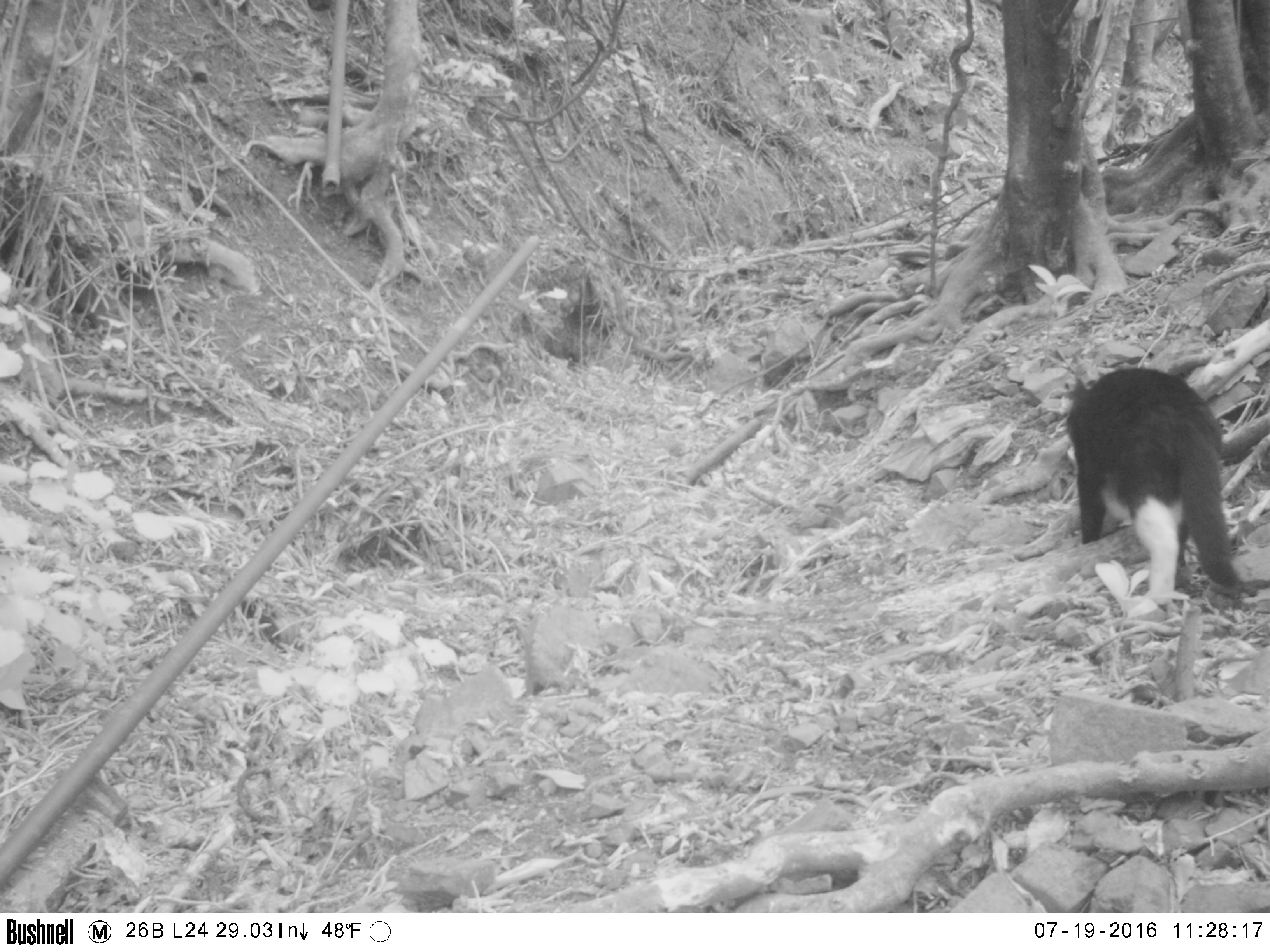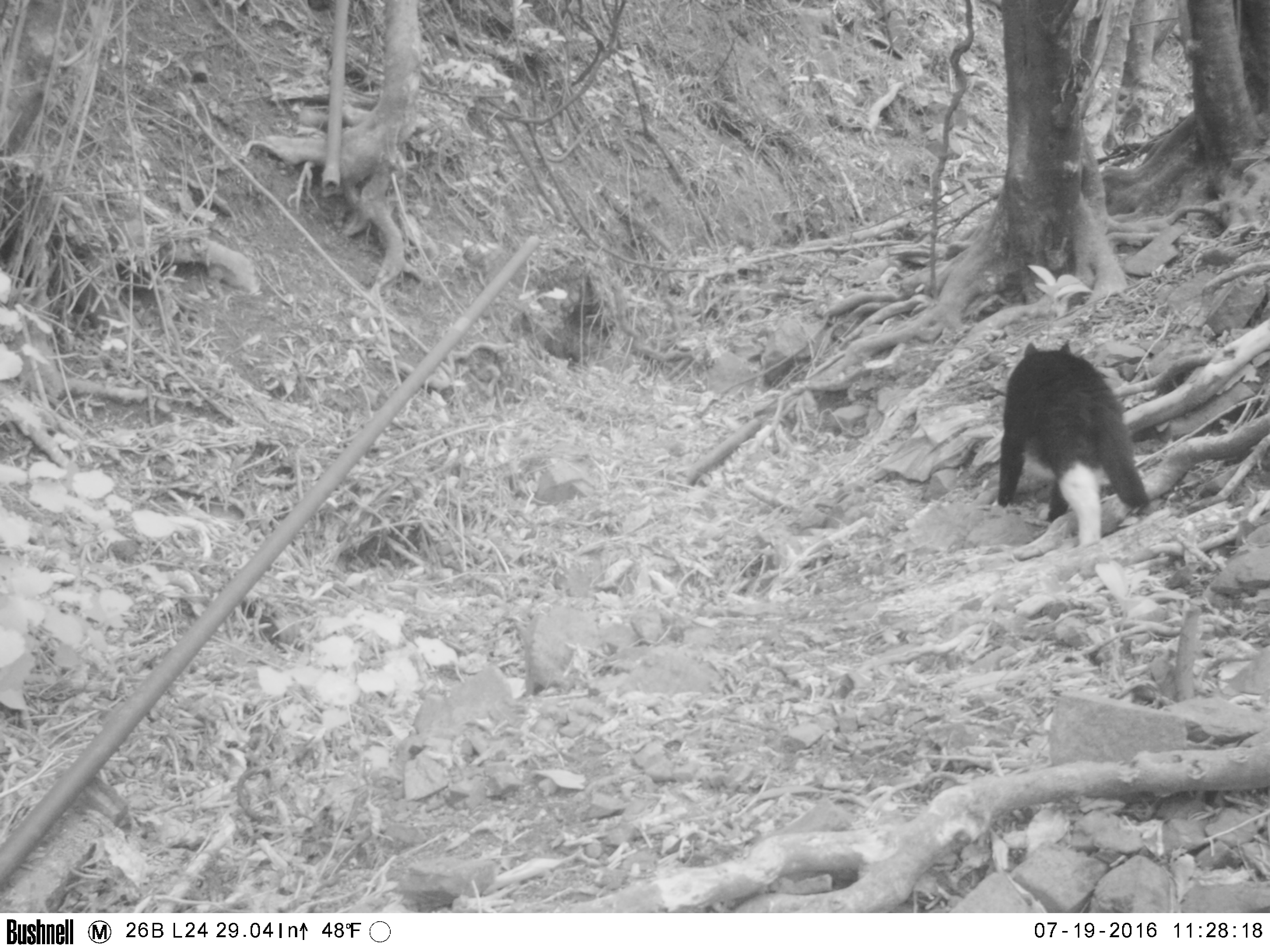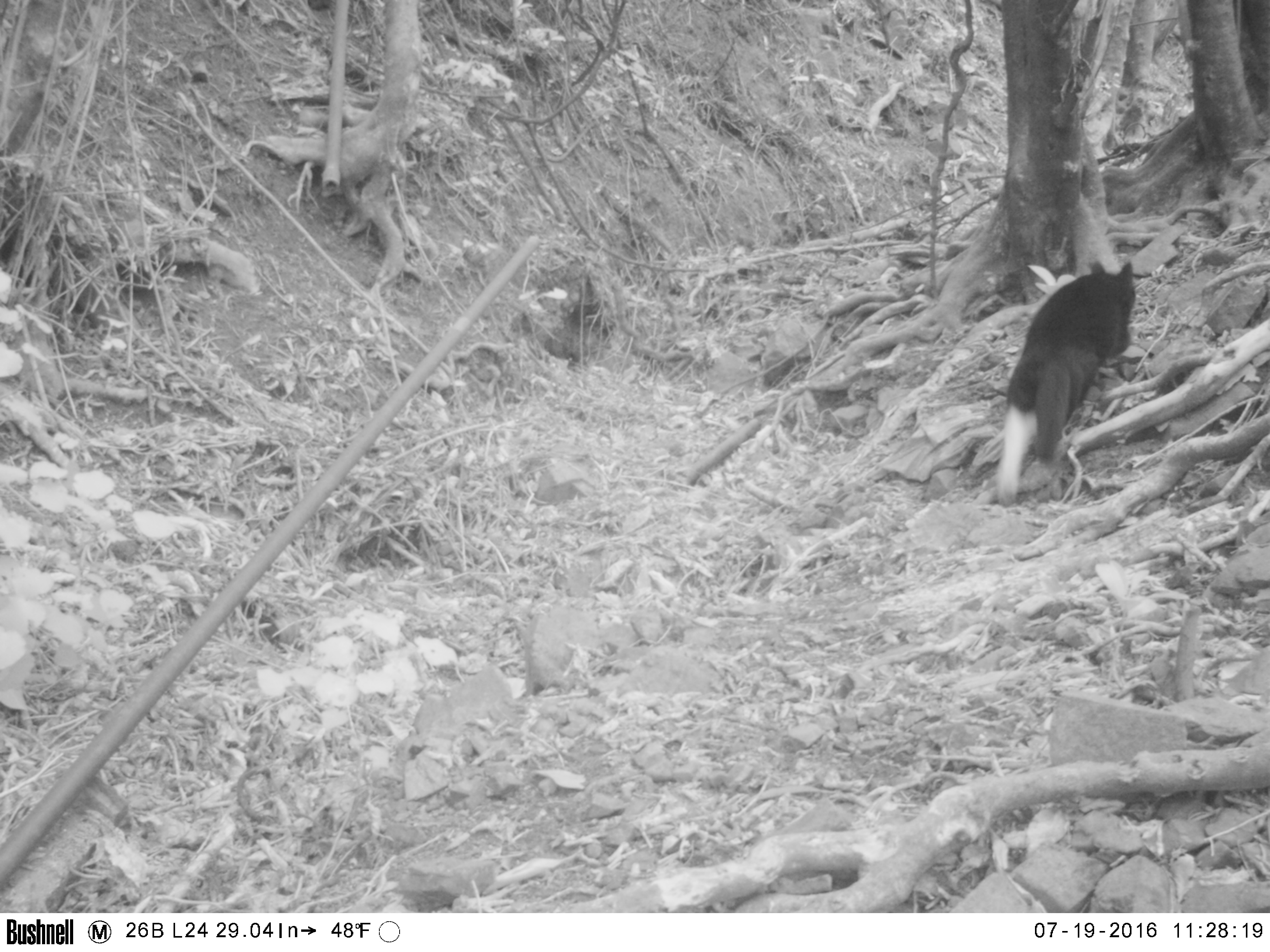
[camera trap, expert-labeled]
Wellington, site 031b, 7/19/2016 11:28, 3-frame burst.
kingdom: Animalia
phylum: Chordata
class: Mammalia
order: Carnivora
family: Felidae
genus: Felis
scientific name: Felis catus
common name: cat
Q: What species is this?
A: Cat (Felis catus).